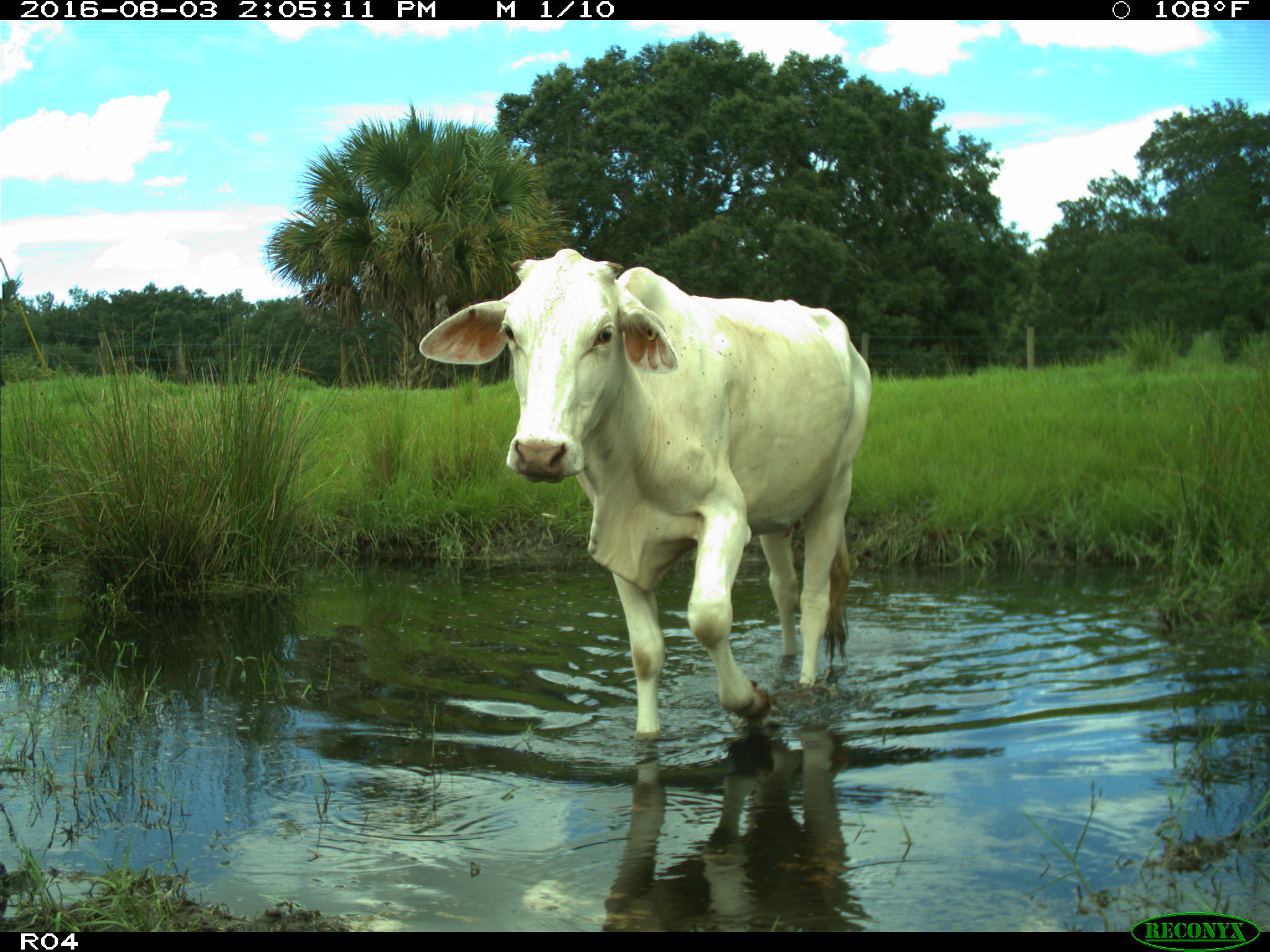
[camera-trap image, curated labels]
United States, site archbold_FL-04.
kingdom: Animalia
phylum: Chordata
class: Mammalia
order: Artiodactyla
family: Bovidae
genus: Bos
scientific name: Bos taurus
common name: domestic cow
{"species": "Bos taurus (domestic cow)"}